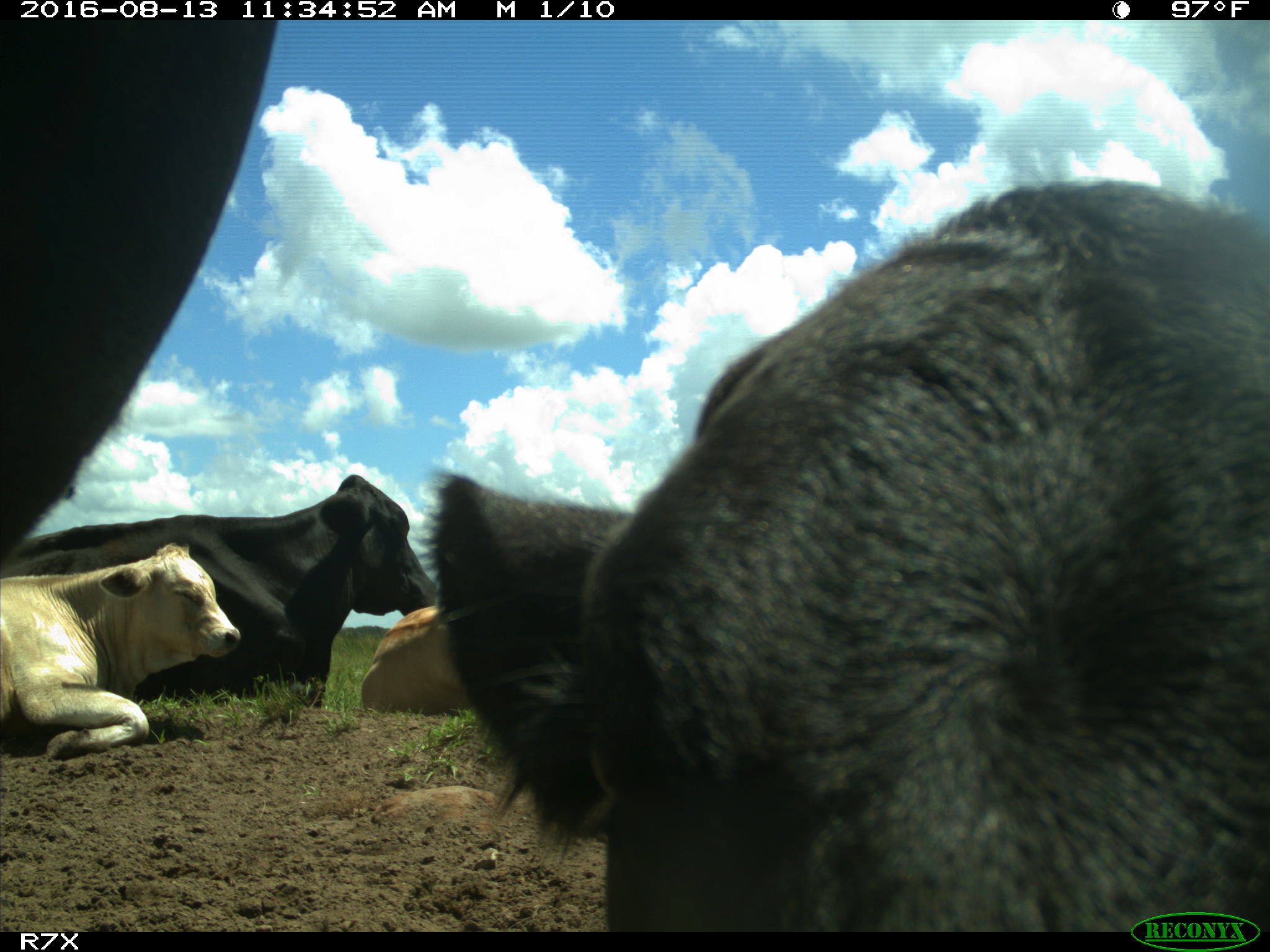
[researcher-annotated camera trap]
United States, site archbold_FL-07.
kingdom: Animalia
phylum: Chordata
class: Mammalia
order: Artiodactyla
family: Bovidae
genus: Bos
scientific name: Bos taurus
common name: domestic cow